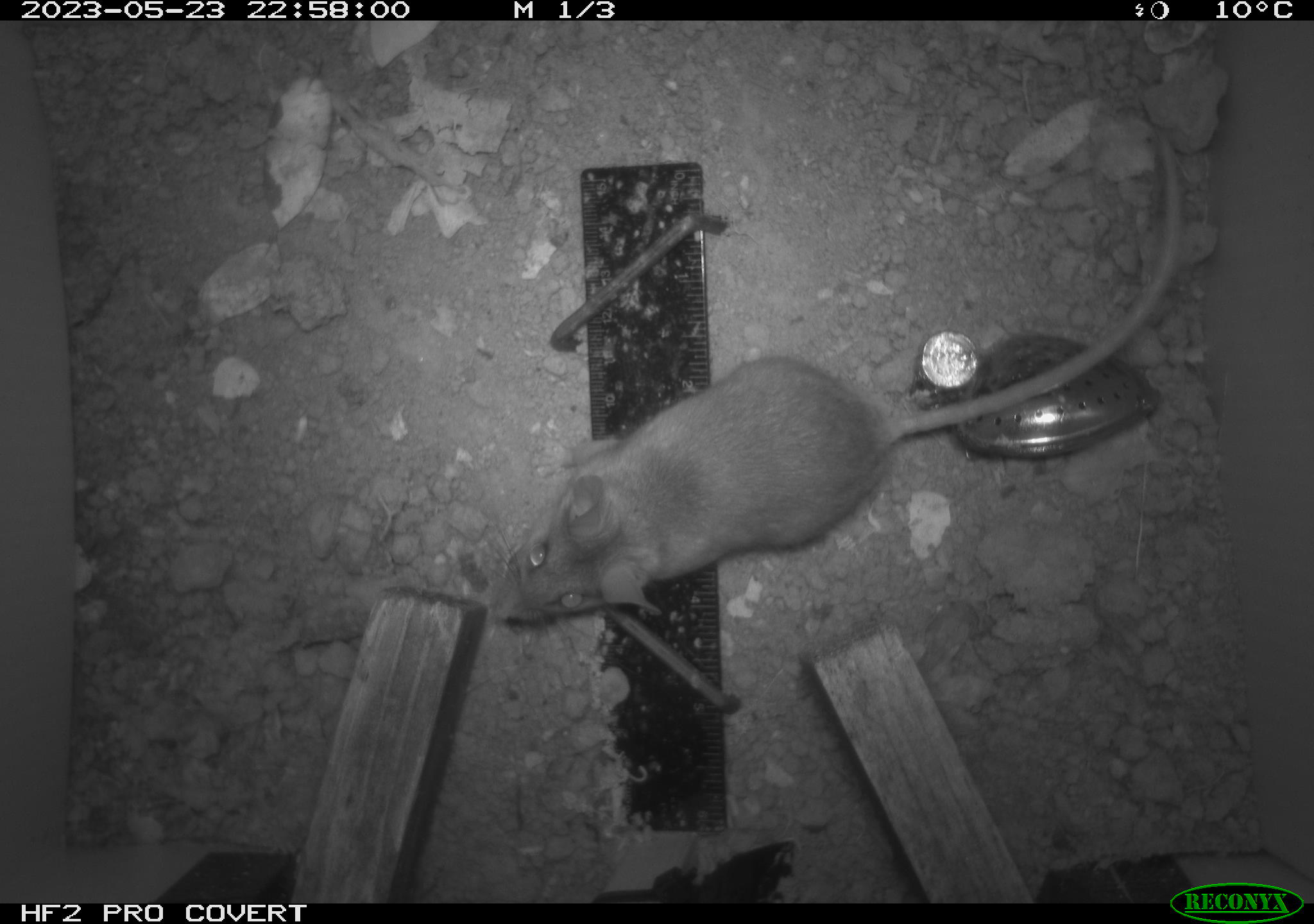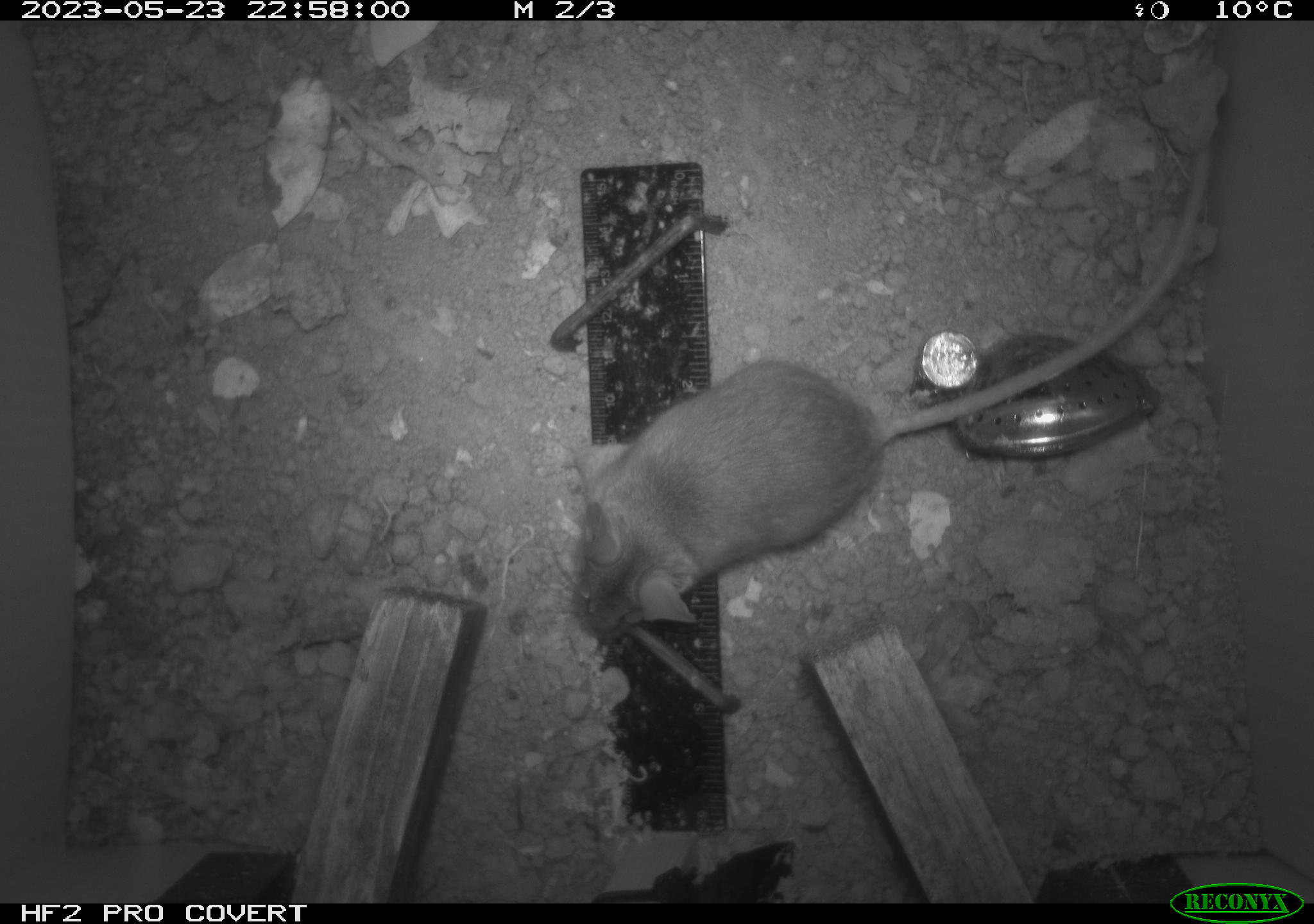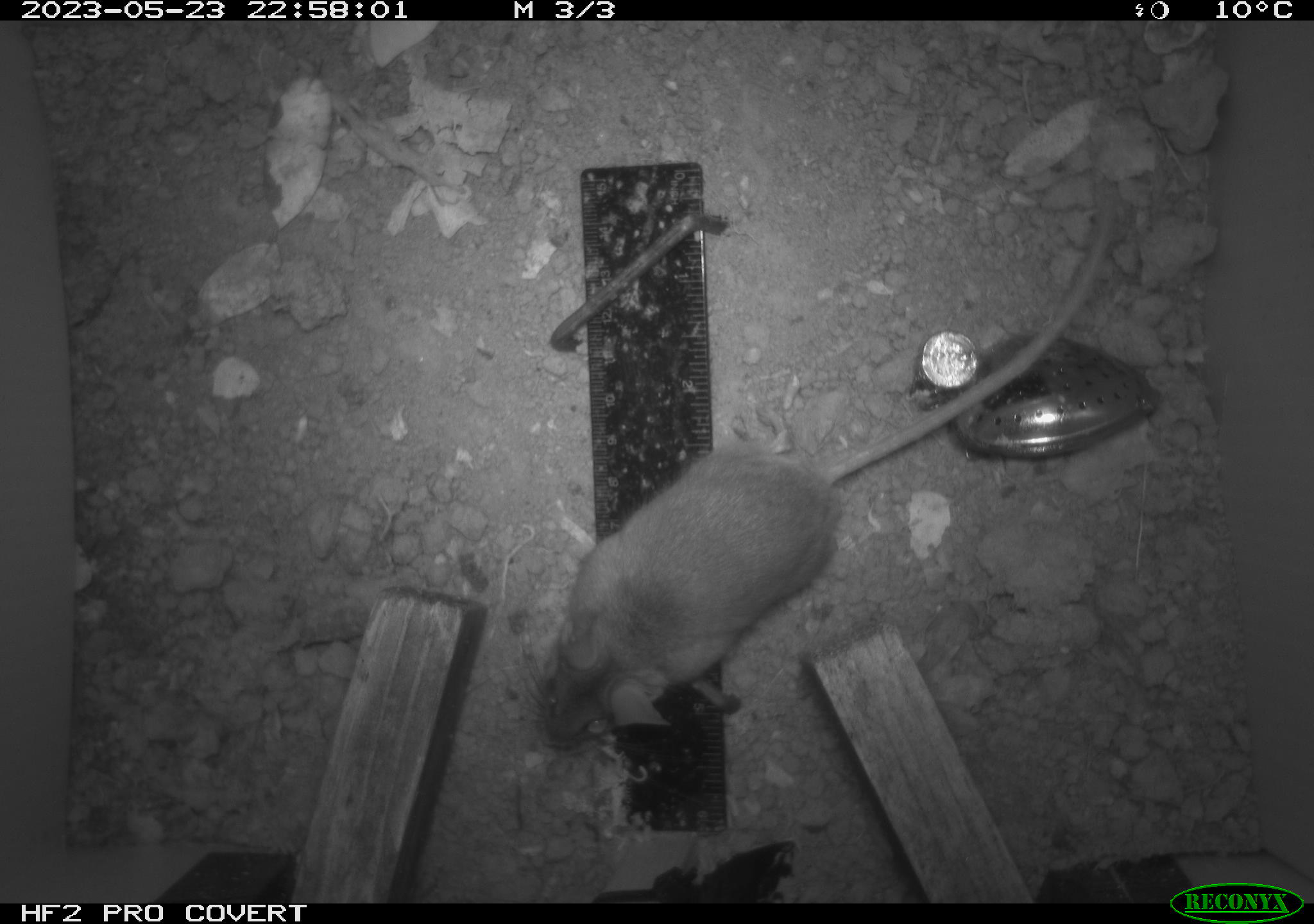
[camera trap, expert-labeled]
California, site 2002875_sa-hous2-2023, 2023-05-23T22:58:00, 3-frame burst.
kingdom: Animalia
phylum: Chordata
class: Mammalia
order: Rodentia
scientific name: Rodentia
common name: mouse species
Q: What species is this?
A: Mouse species (Rodentia).